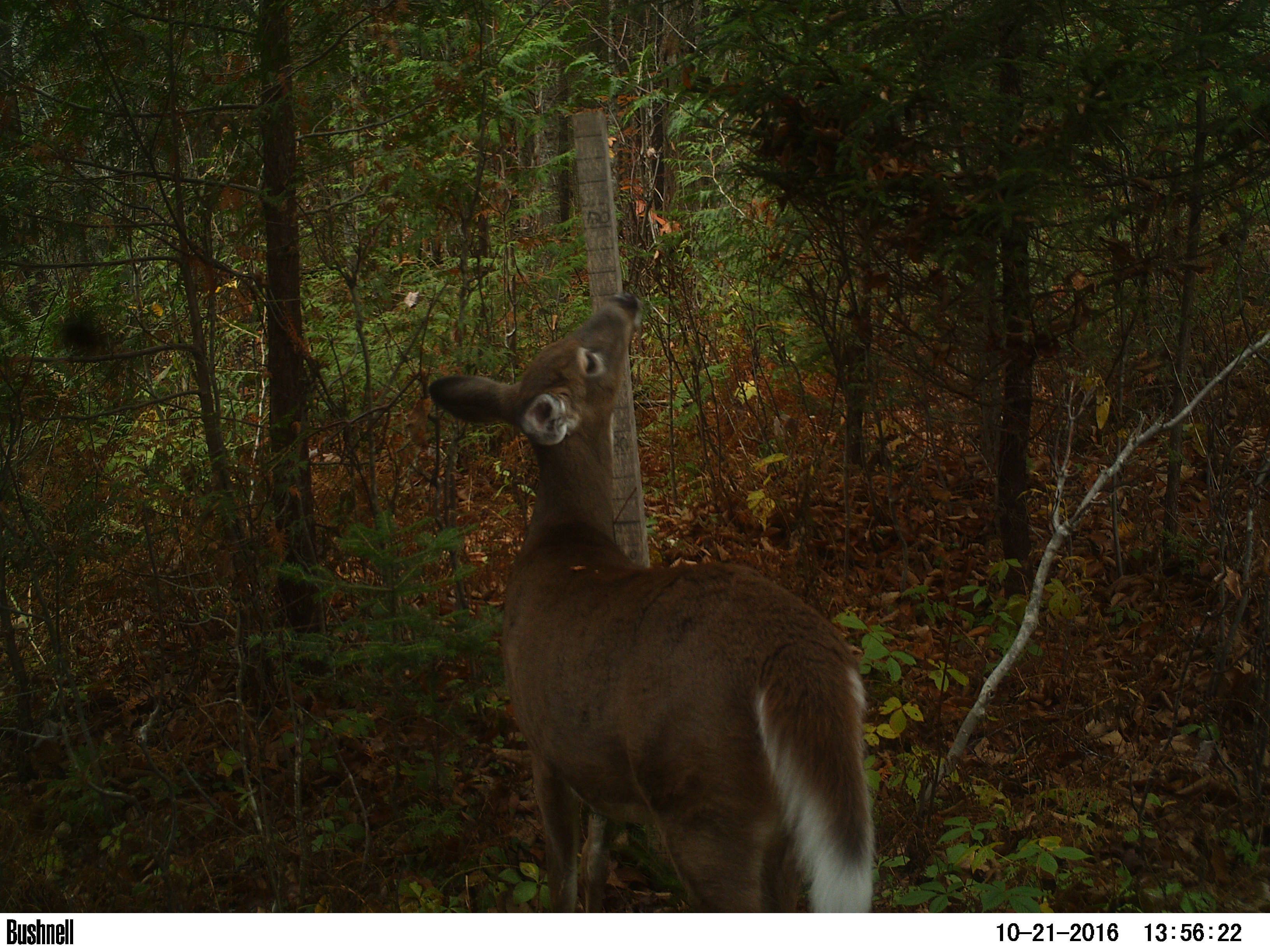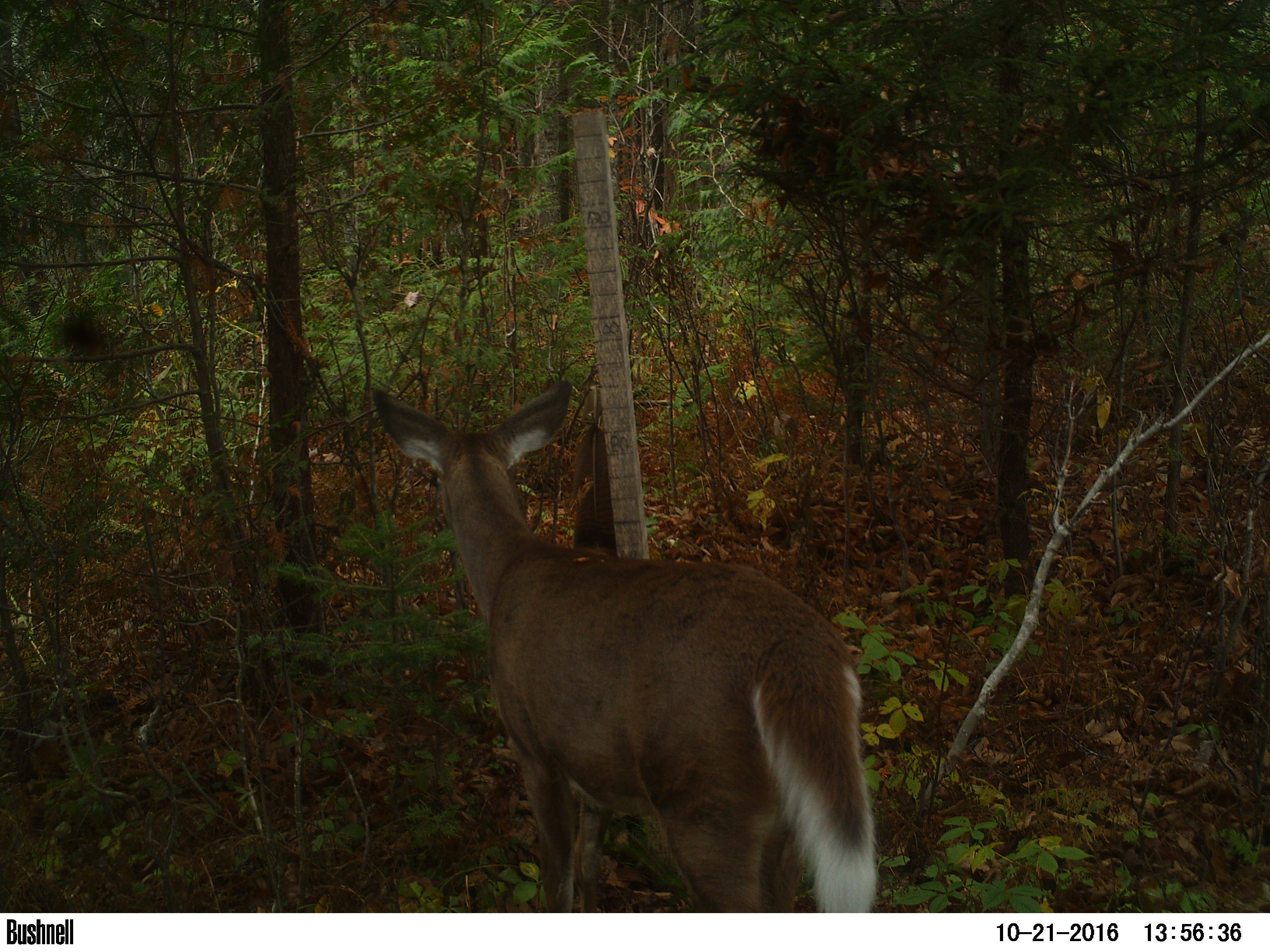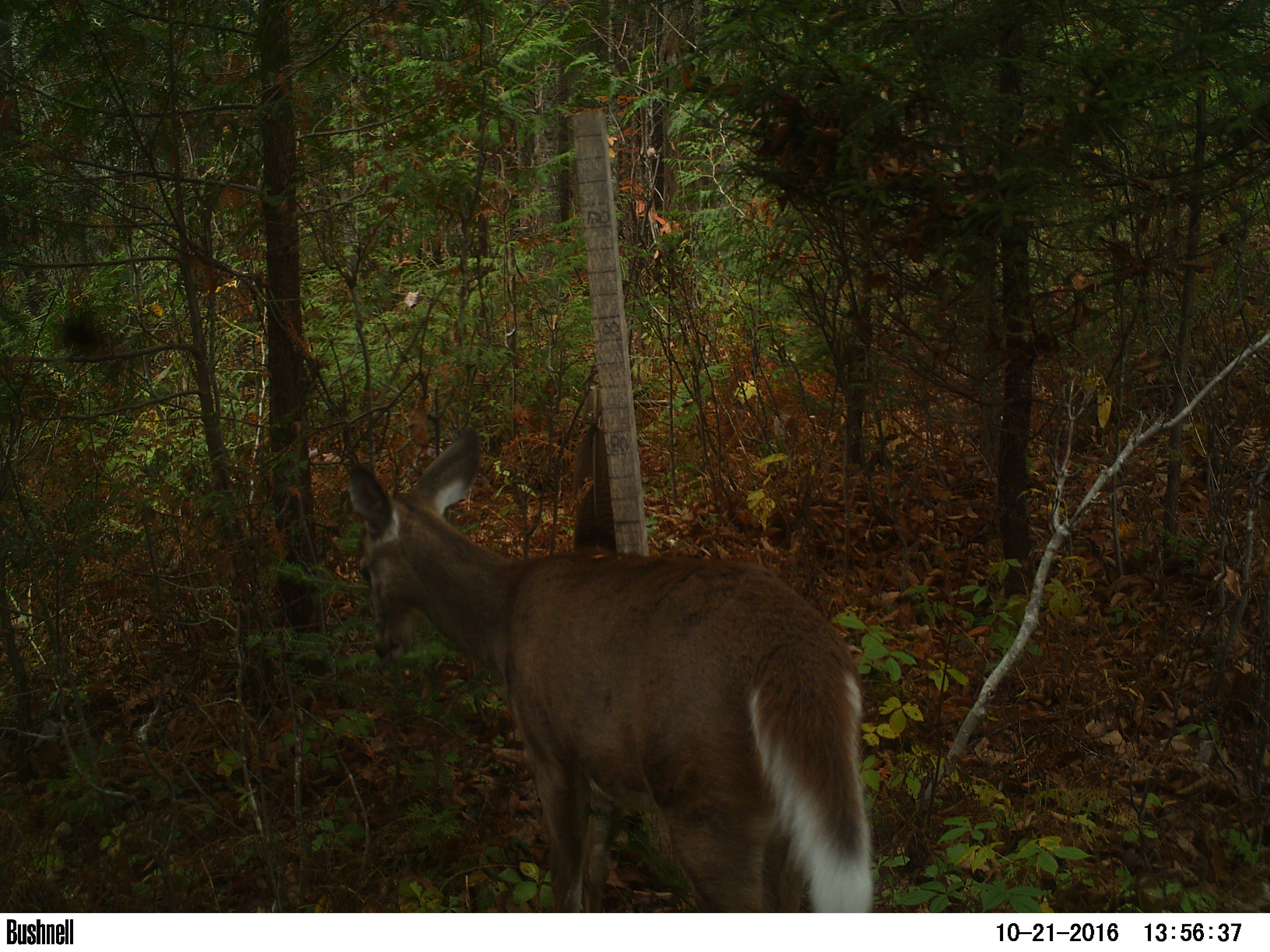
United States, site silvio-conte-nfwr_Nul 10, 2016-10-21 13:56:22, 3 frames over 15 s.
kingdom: Animalia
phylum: Chordata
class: Mammalia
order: Artiodactyla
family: Cervidae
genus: Odocoileus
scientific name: Odocoileus virginianus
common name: white-tailed deer